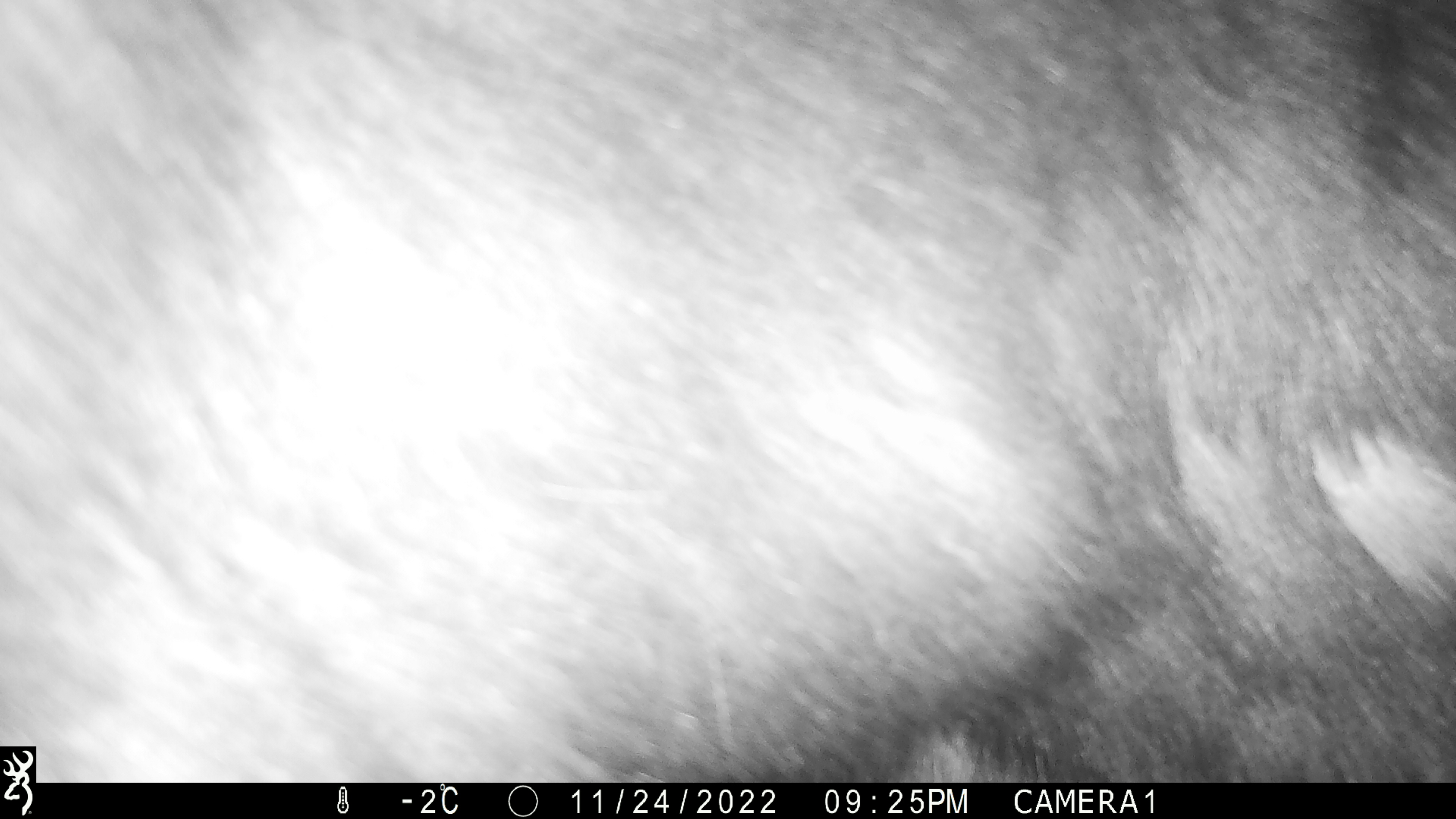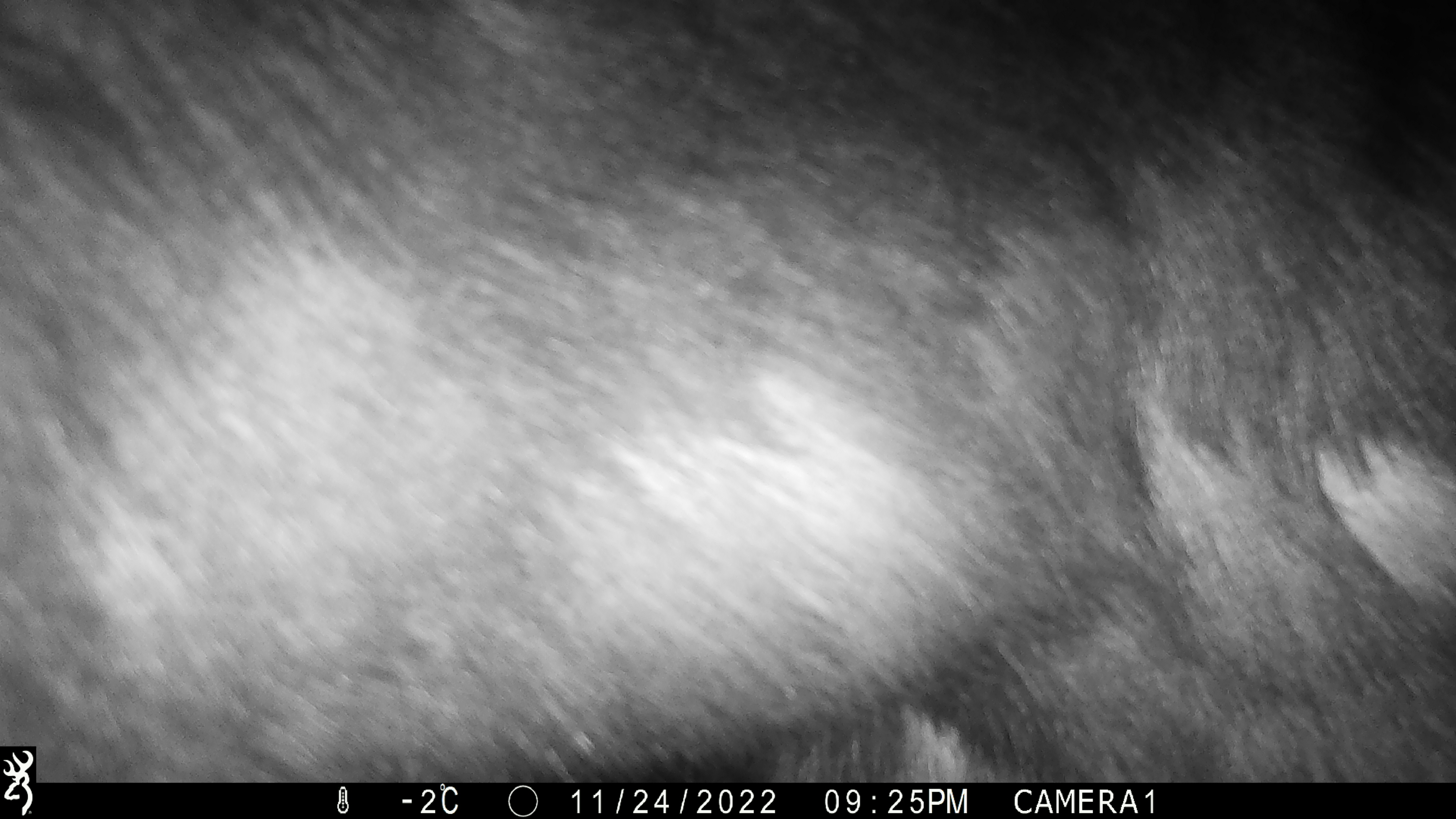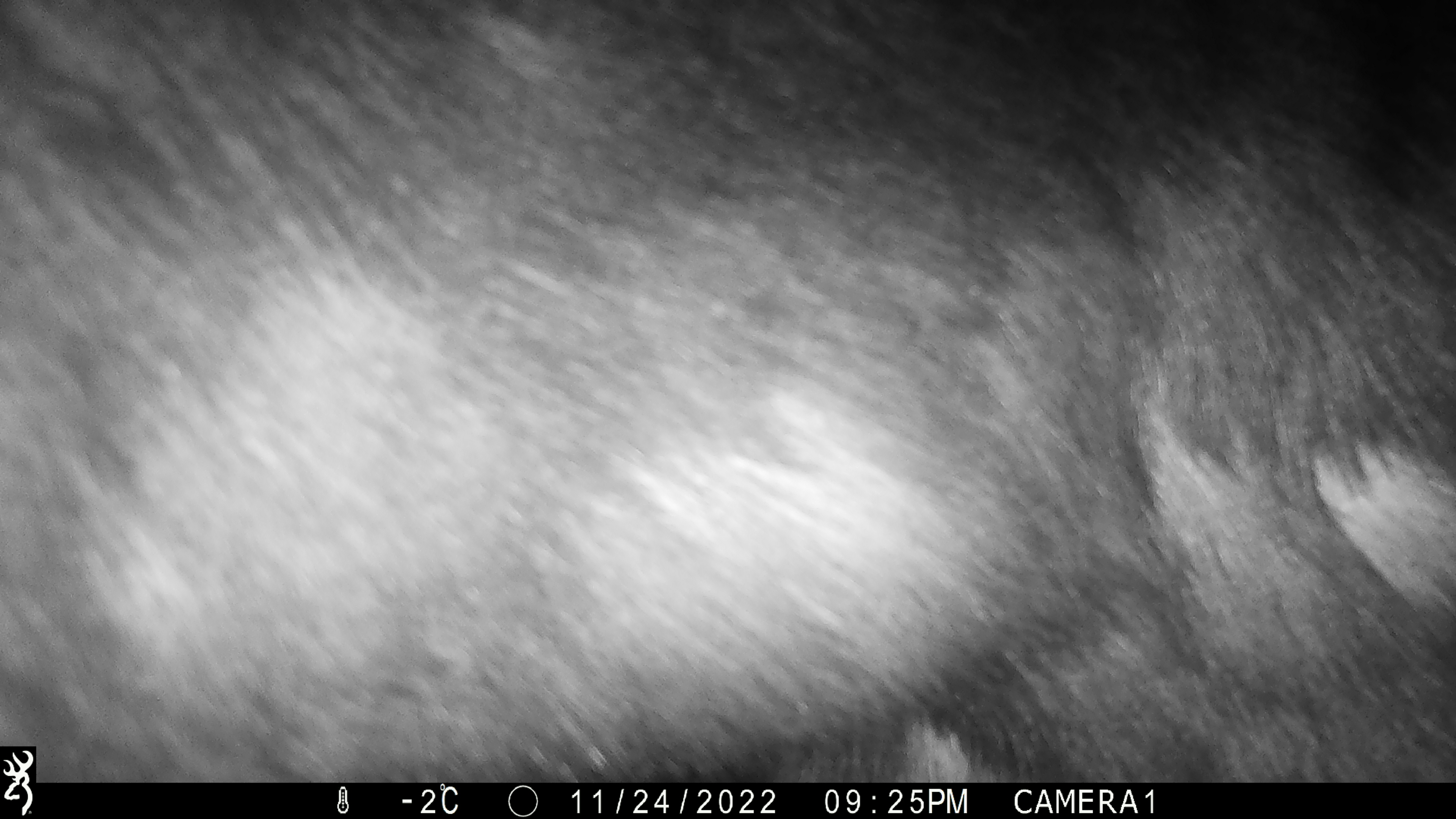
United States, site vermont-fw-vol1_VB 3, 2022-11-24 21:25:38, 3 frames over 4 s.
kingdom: Animalia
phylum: Chordata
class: Mammalia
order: Artiodactyla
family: Cervidae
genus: Alces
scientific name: Alces alces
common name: moose